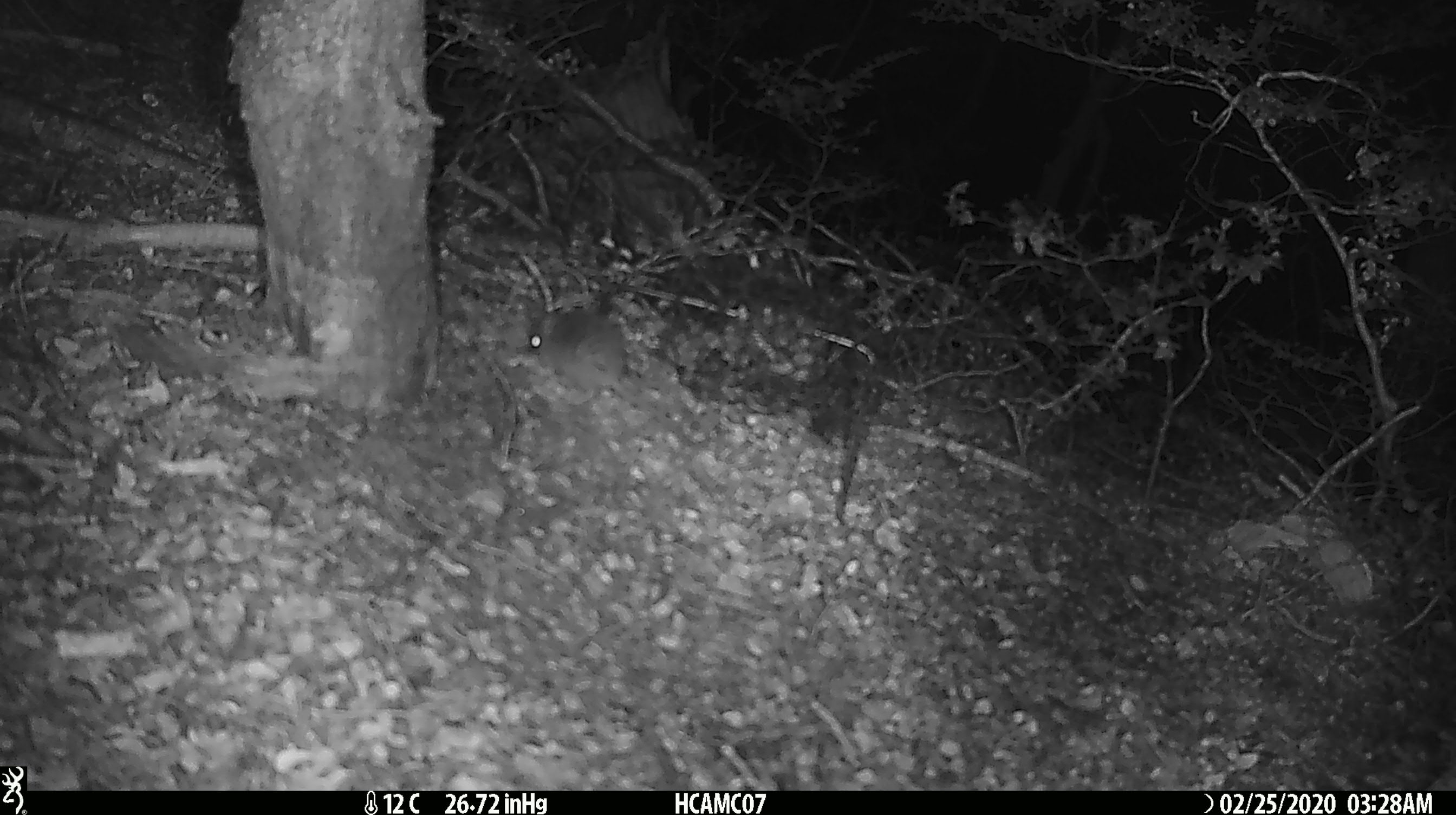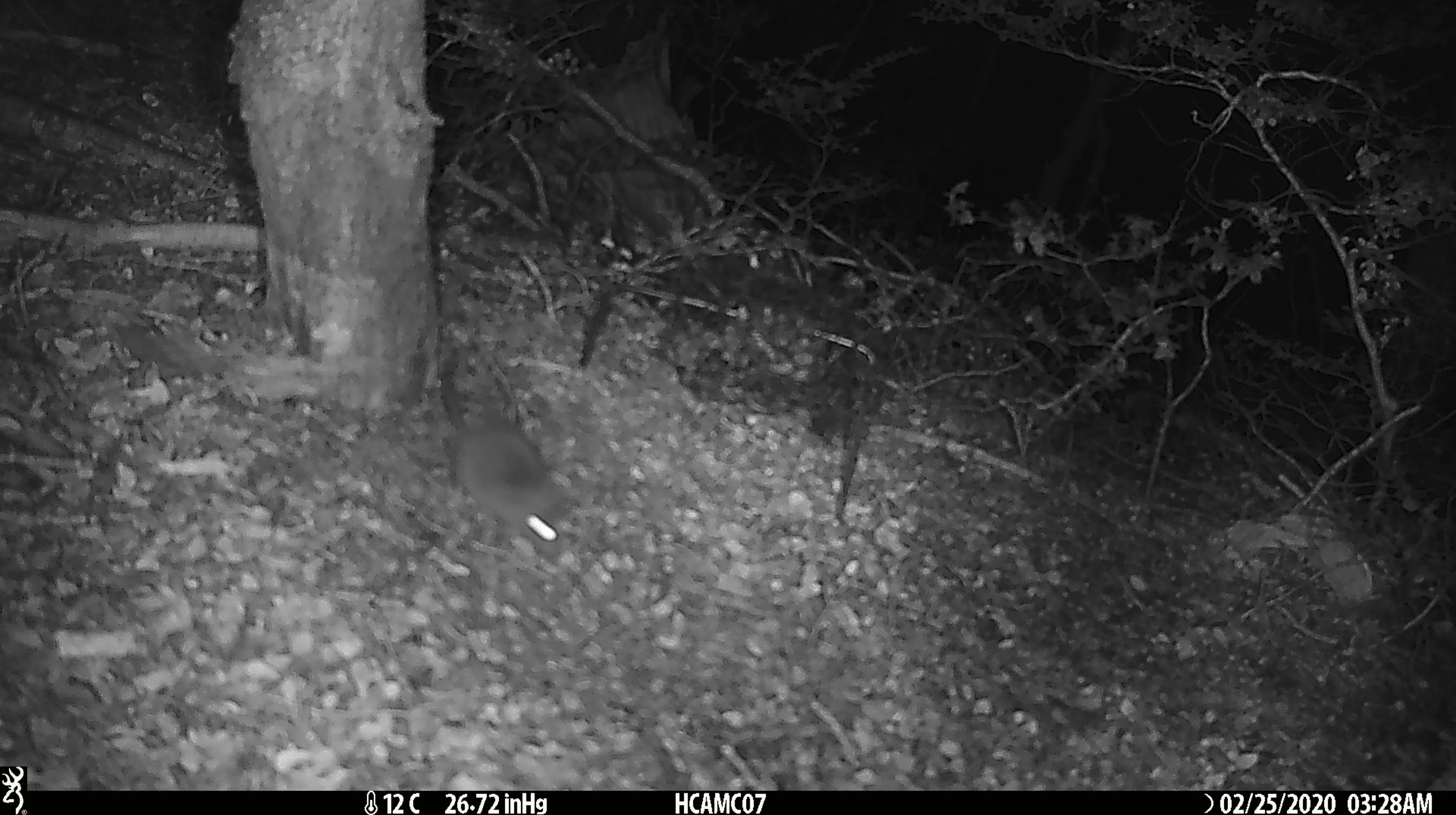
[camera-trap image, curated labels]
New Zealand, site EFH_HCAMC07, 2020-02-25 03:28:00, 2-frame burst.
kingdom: Animalia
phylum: Chordata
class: Mammalia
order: Rodentia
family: Muridae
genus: Mus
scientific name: Mus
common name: mouse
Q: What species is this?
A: Mouse (Mus).